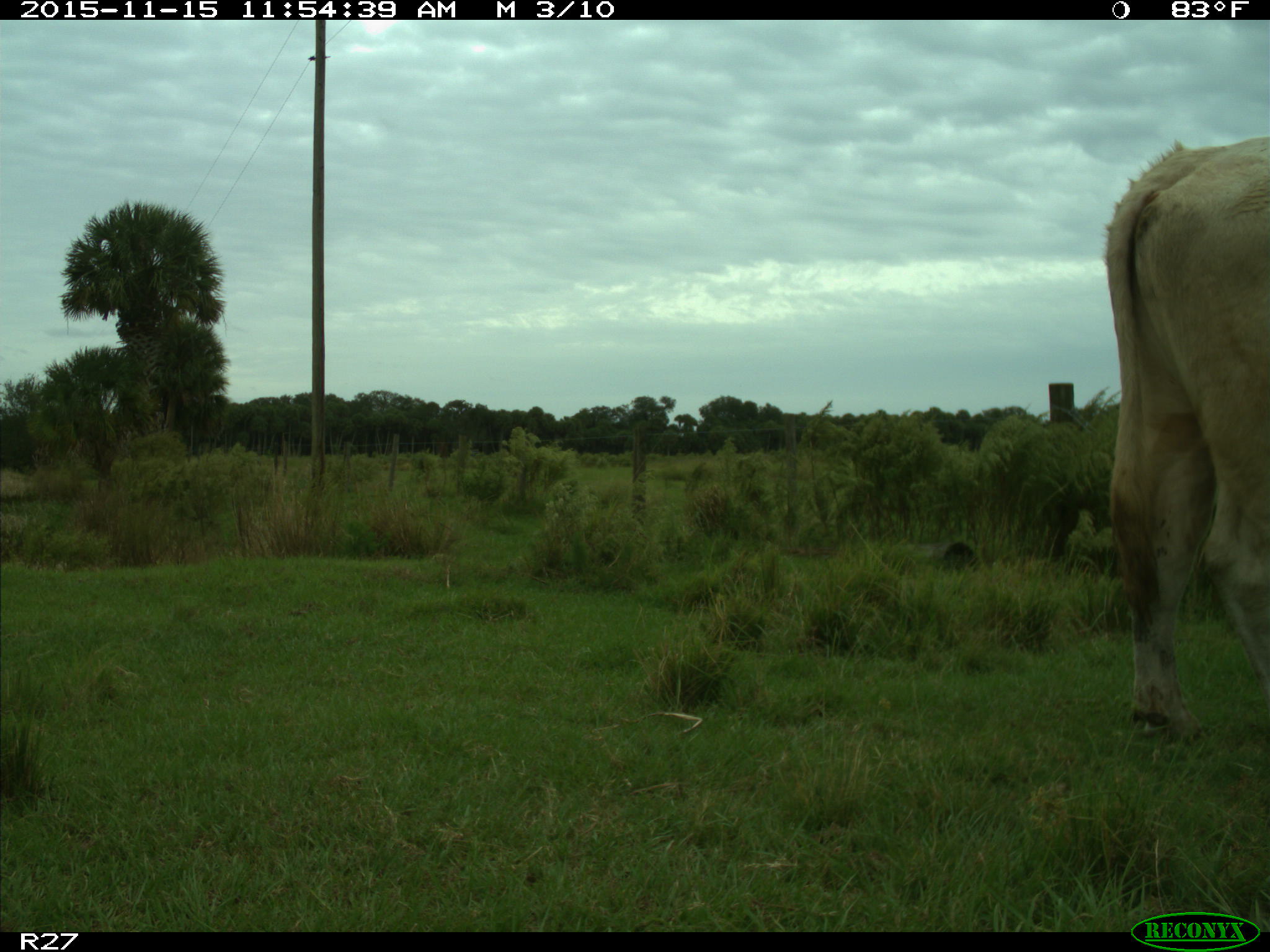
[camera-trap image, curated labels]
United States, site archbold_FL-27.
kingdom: Animalia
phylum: Chordata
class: Mammalia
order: Artiodactyla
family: Bovidae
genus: Bos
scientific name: Bos taurus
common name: domestic cow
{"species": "Bos taurus (domestic cow)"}